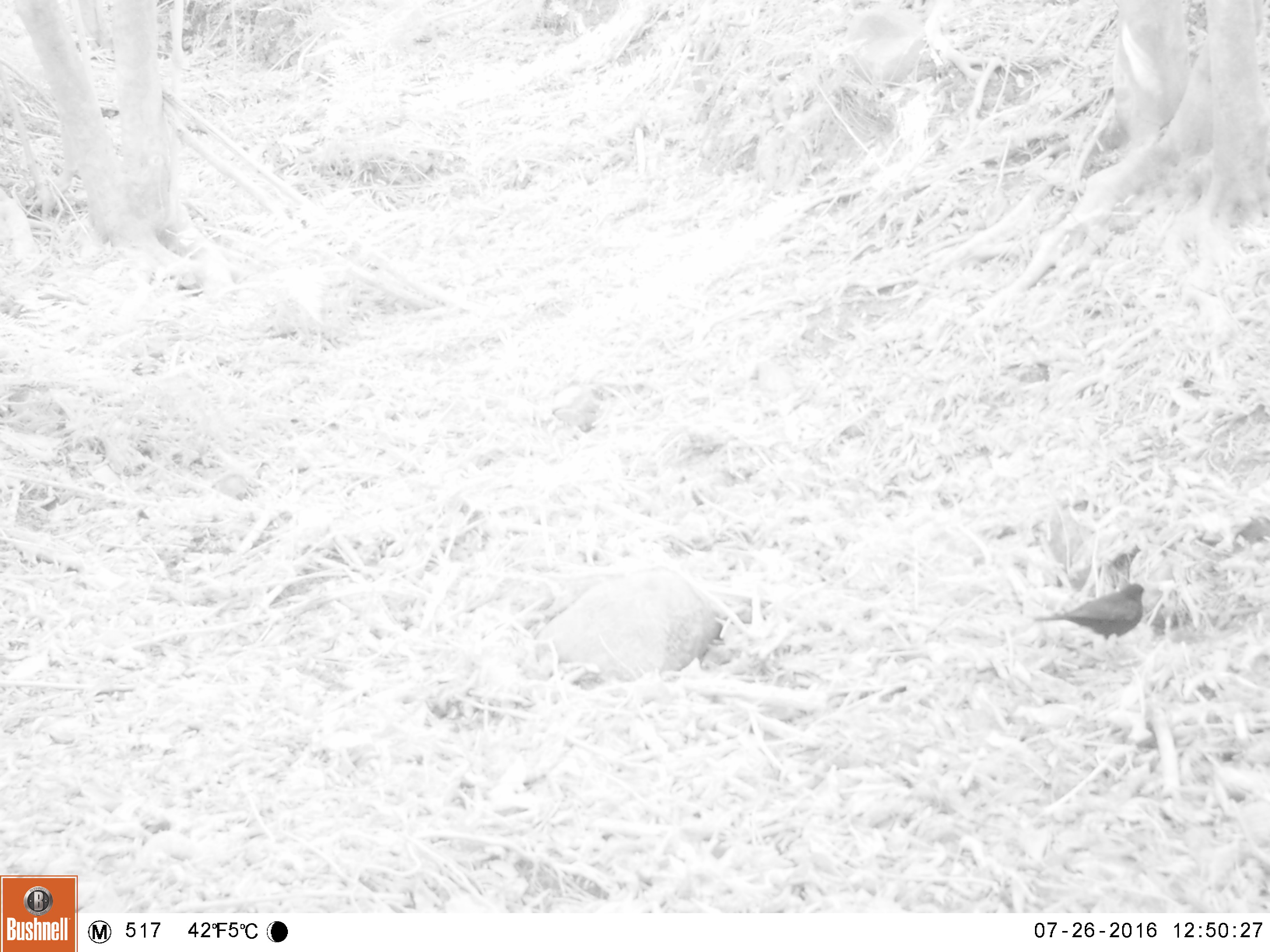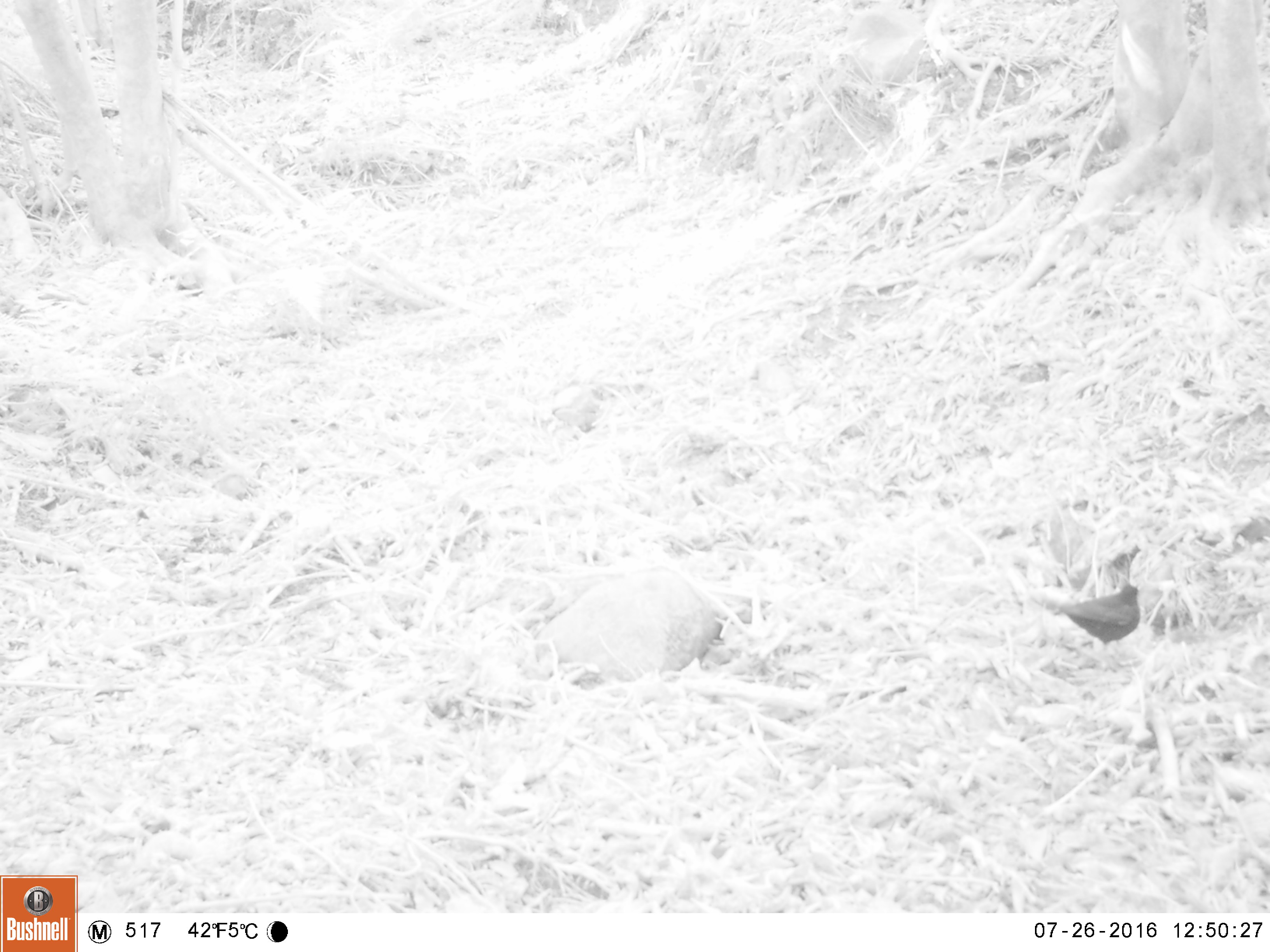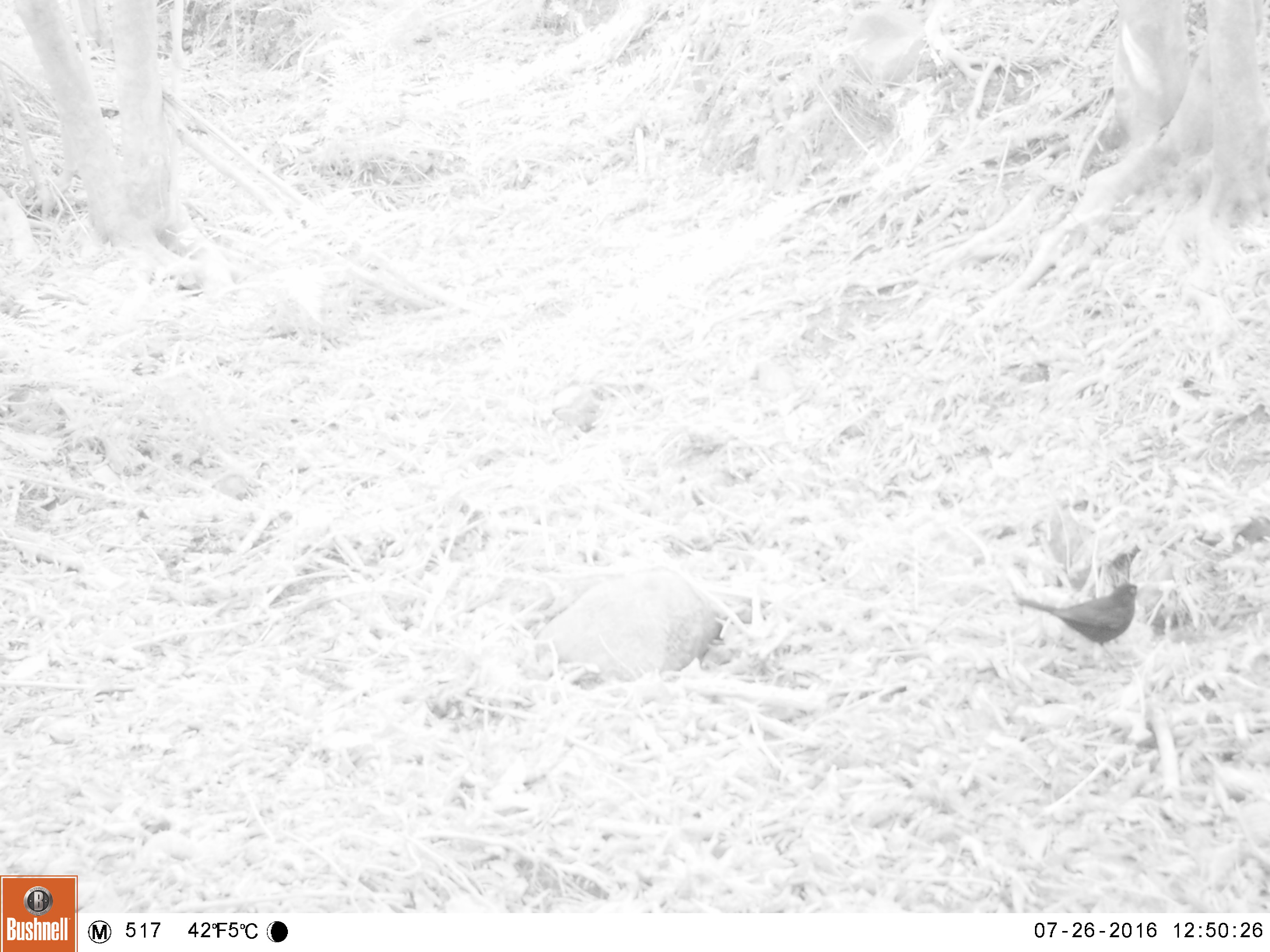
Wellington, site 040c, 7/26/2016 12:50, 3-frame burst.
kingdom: Animalia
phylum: Chordata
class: Aves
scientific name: Aves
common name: bird